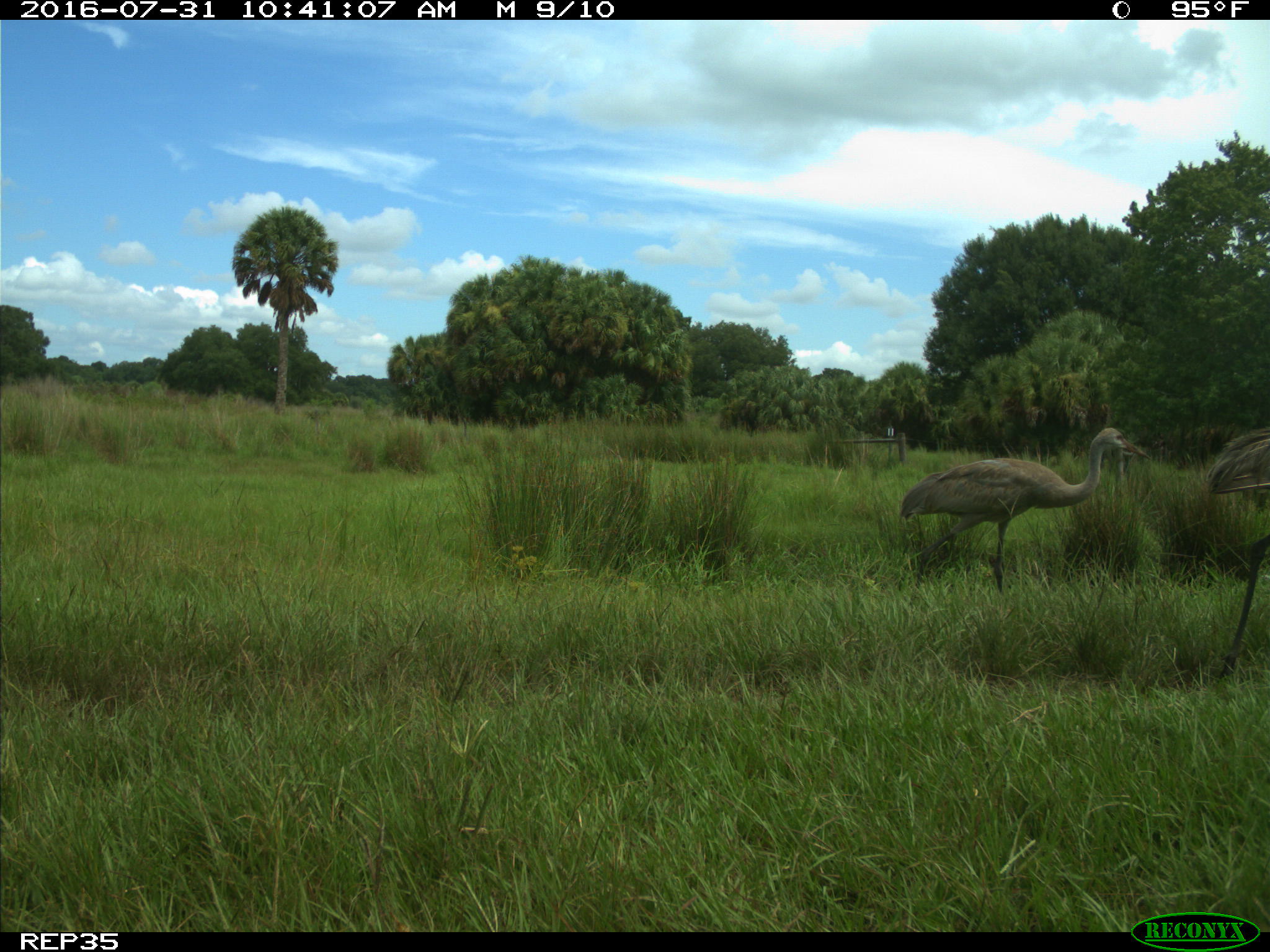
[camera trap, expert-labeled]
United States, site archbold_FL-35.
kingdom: Animalia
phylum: Chordata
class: Aves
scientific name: Aves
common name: birds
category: unidentified bird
Unidentified bird (birds) (Aves).